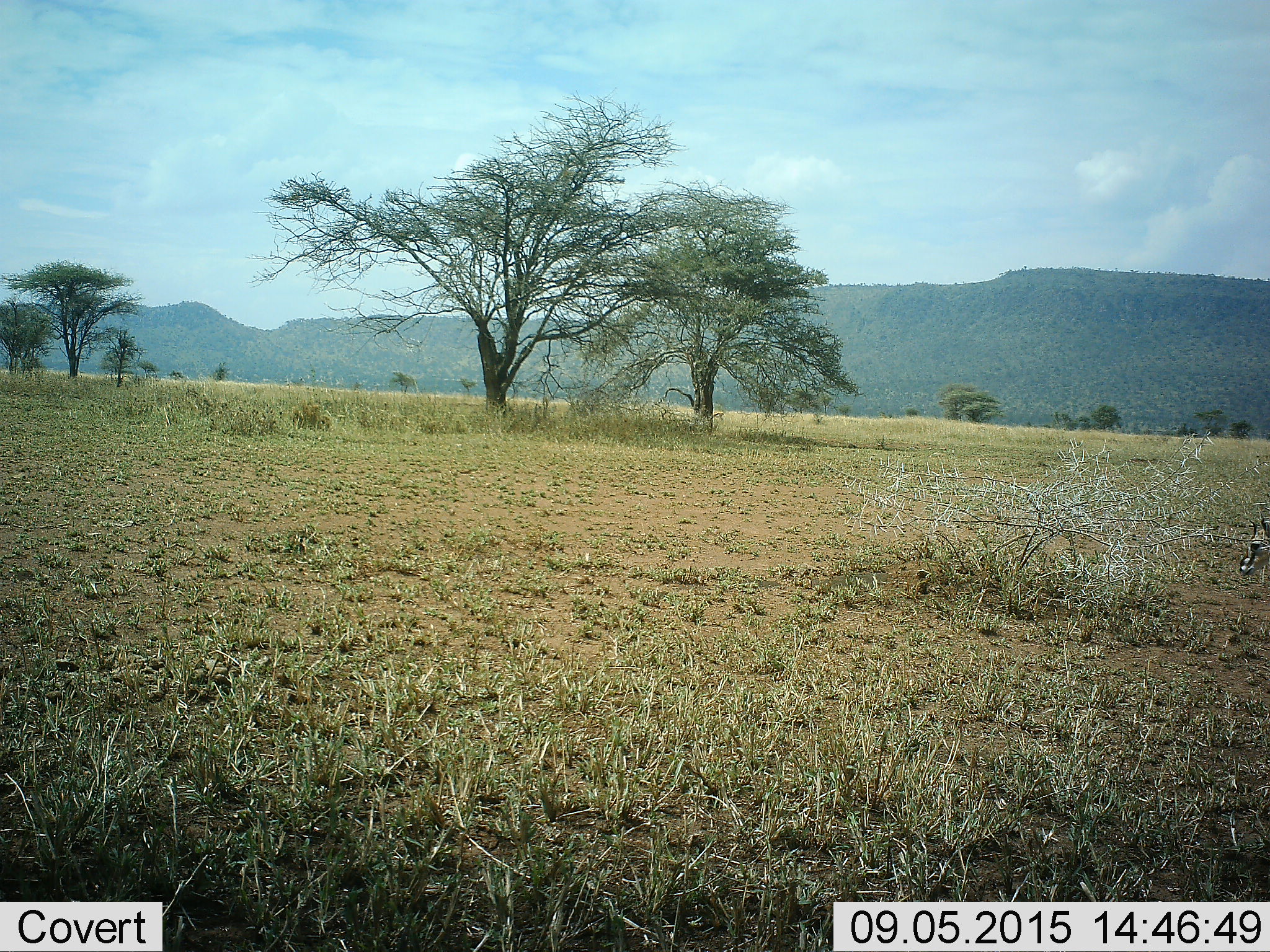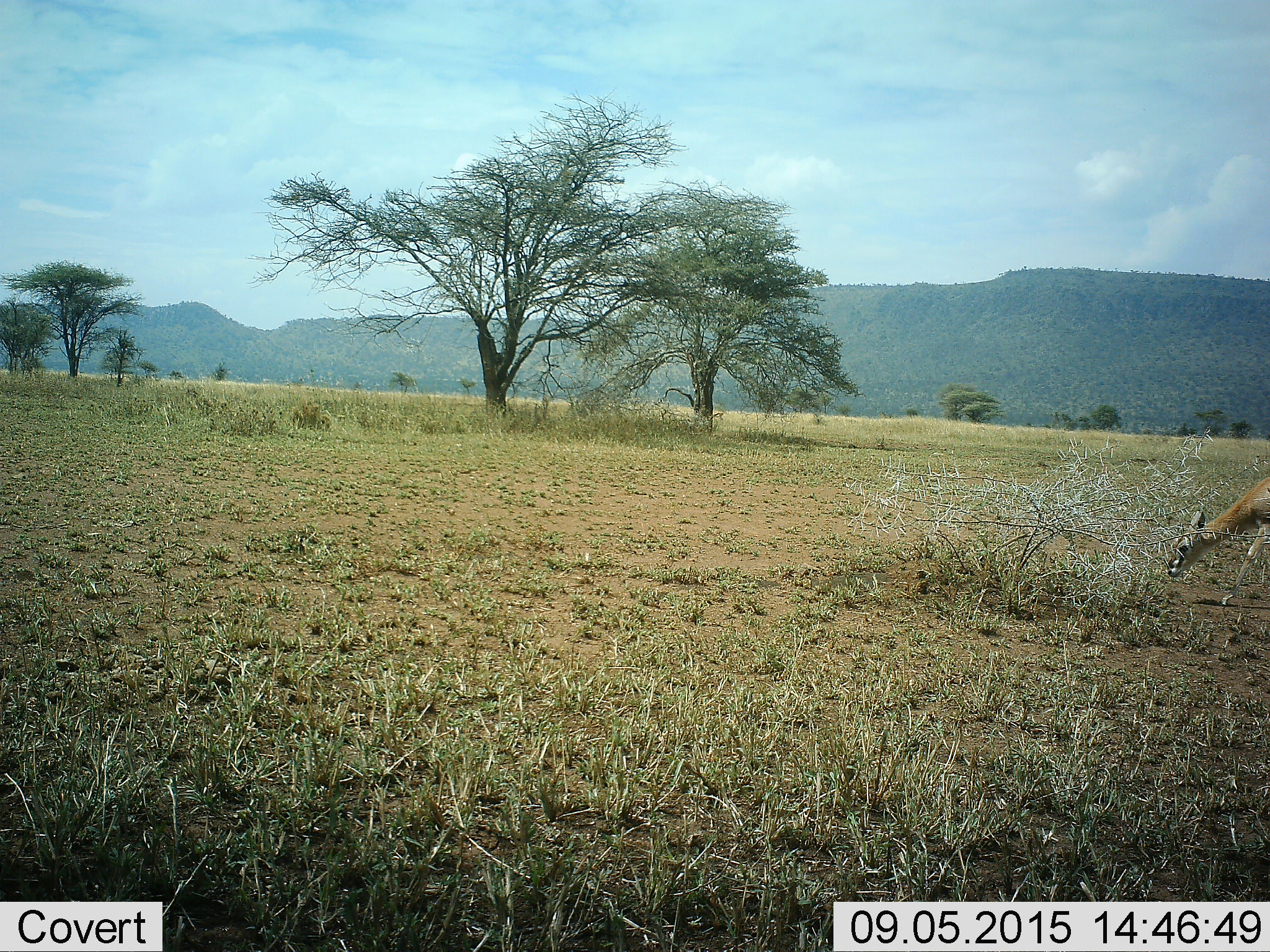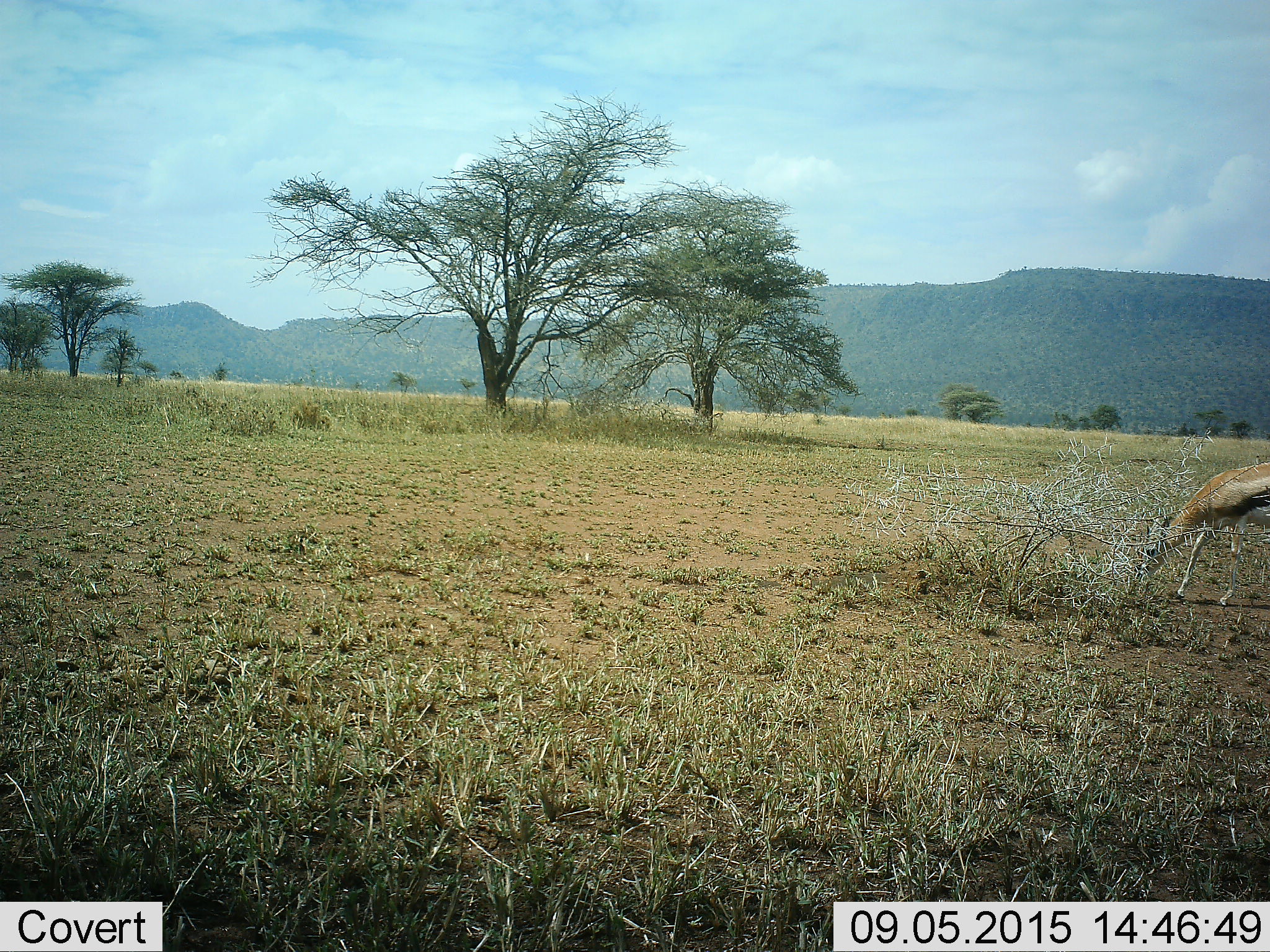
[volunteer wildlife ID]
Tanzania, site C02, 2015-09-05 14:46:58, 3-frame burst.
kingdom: Animalia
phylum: Chordata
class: Mammalia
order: Artiodactyla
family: Bovidae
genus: Eudorcas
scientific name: Eudorcas thomsonii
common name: thomson's gazelle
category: gazellethomsons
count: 1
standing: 0%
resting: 0%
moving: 90%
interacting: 0%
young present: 0%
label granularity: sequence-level